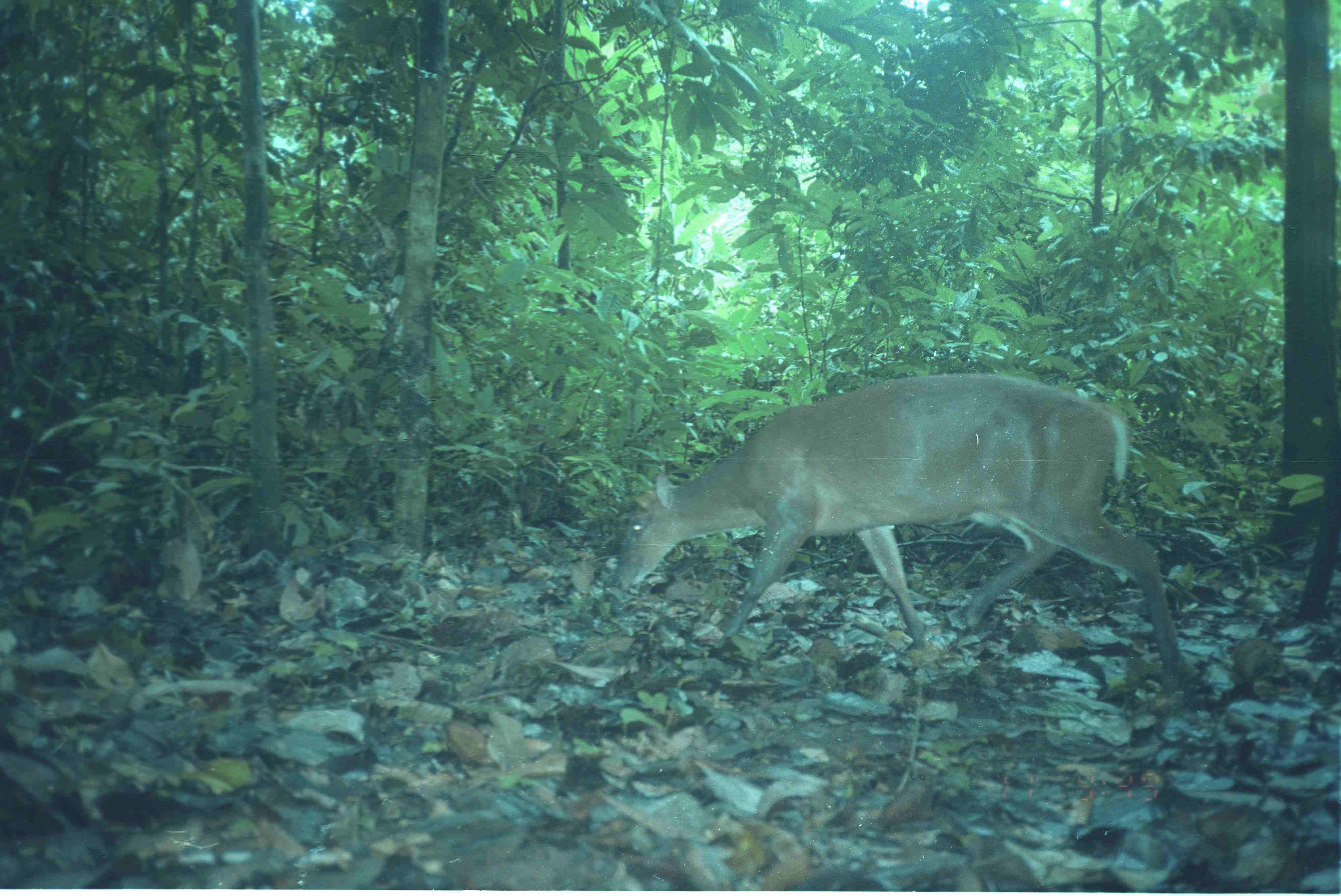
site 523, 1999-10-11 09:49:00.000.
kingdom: Animalia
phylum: Chordata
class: Mammalia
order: Artiodactyla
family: Cervidae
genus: Muntiacus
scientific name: Muntiacus muntjak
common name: southern red muntjac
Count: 1.